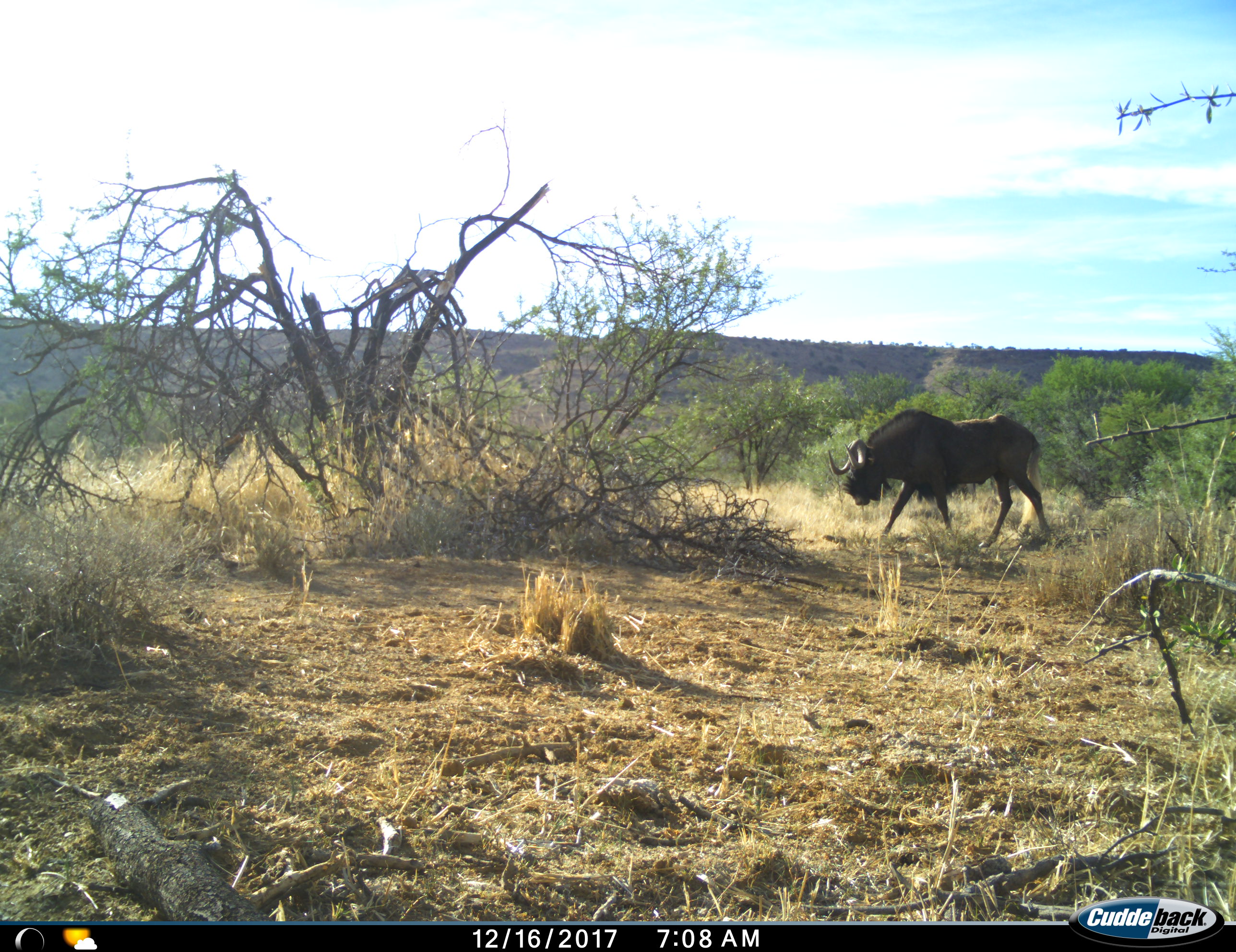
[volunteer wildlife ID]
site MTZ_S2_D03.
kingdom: Animalia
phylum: Chordata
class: Mammalia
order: Artiodactyla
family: Bovidae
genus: Connochaetes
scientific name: Connochaetes gnou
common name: black wildebeest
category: wildebeestblack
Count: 1.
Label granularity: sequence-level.